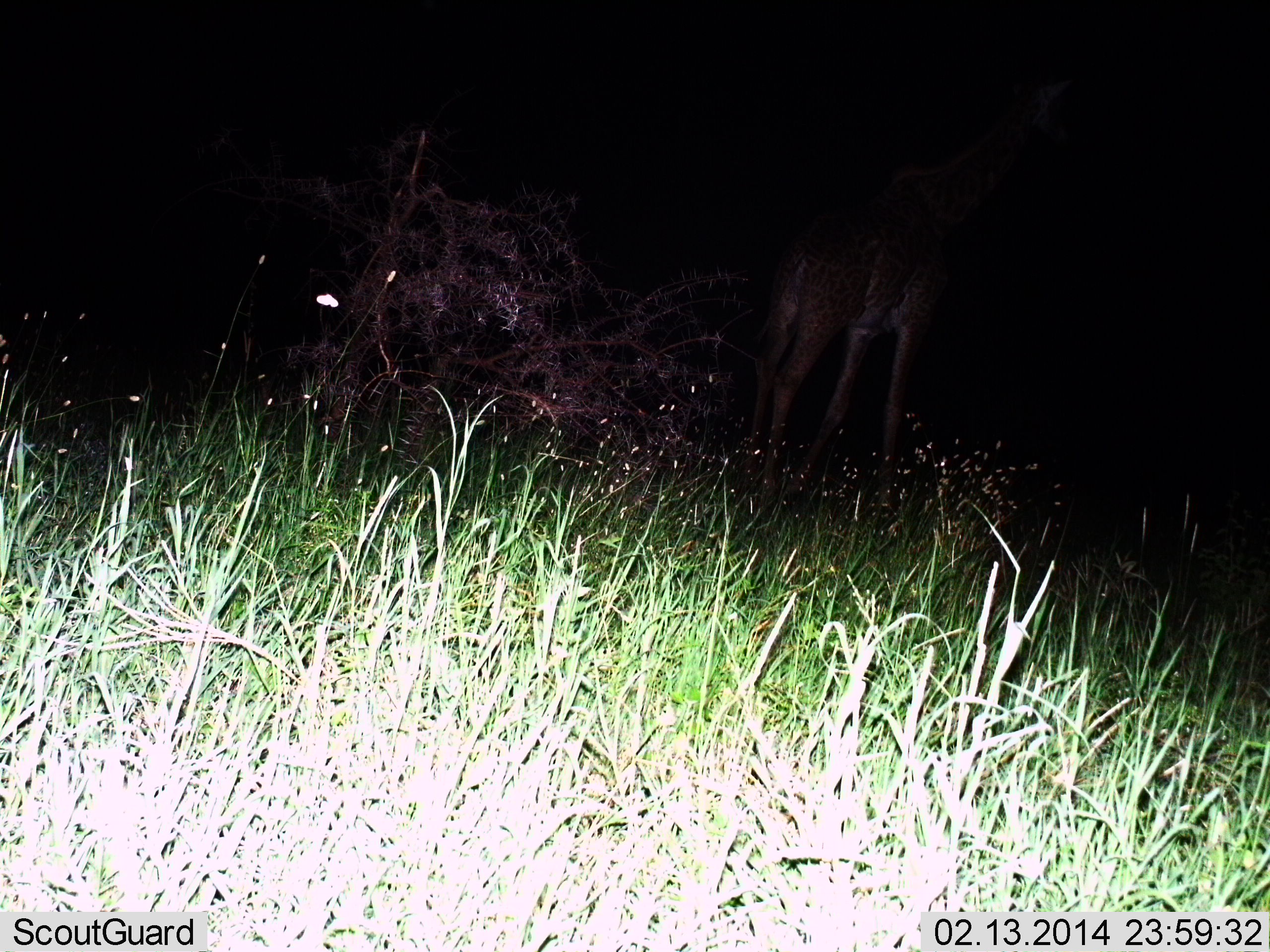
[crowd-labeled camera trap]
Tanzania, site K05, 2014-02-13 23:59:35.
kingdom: Animalia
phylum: Chordata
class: Mammalia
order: Artiodactyla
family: Giraffidae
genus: Giraffa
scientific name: Giraffa camelopardalis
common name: giraffe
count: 1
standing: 89%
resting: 0%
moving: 11%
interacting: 0%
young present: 0%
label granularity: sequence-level